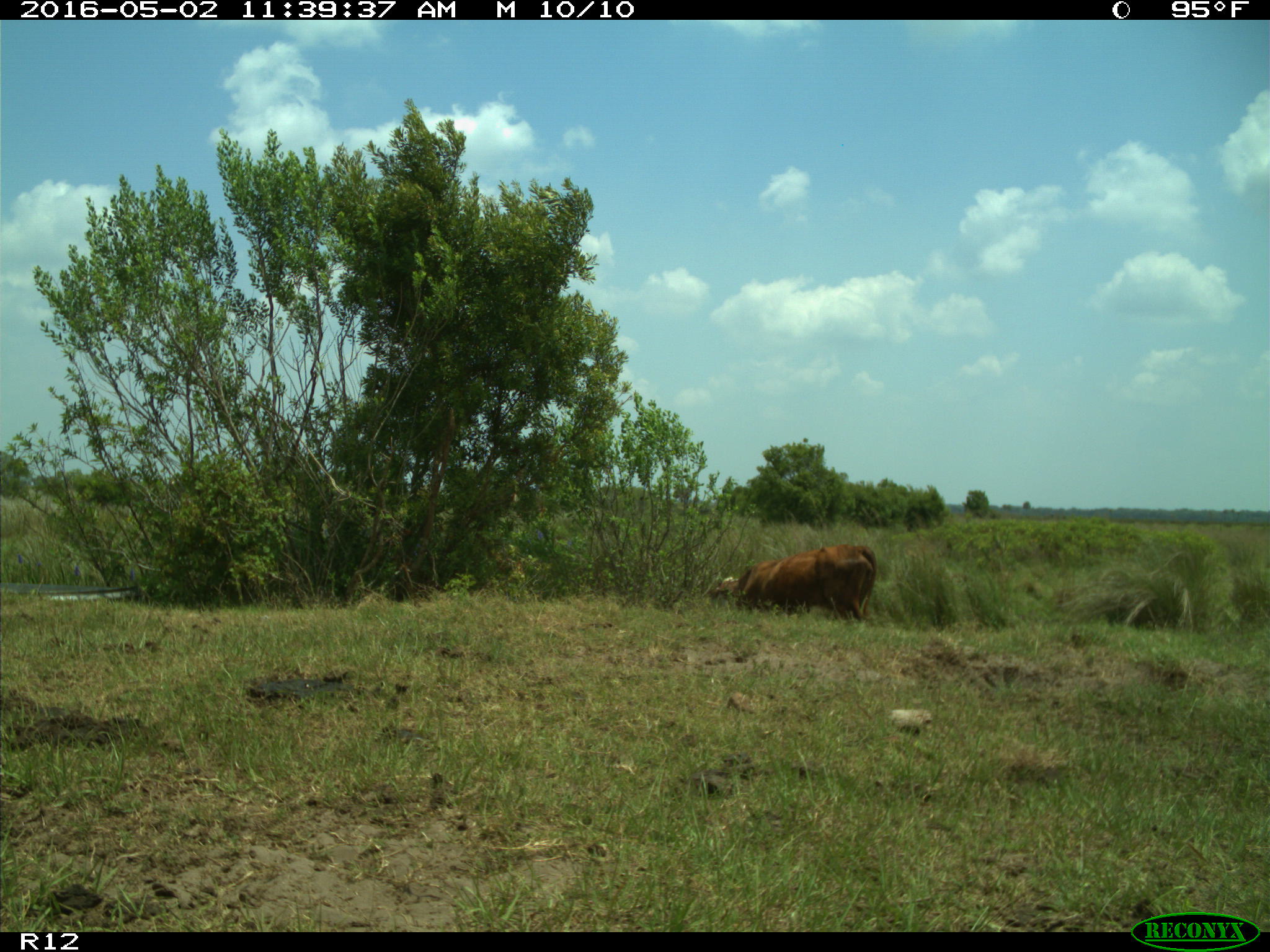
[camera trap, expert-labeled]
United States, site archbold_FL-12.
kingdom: Animalia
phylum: Chordata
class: Mammalia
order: Artiodactyla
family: Bovidae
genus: Bos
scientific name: Bos taurus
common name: domestic cow